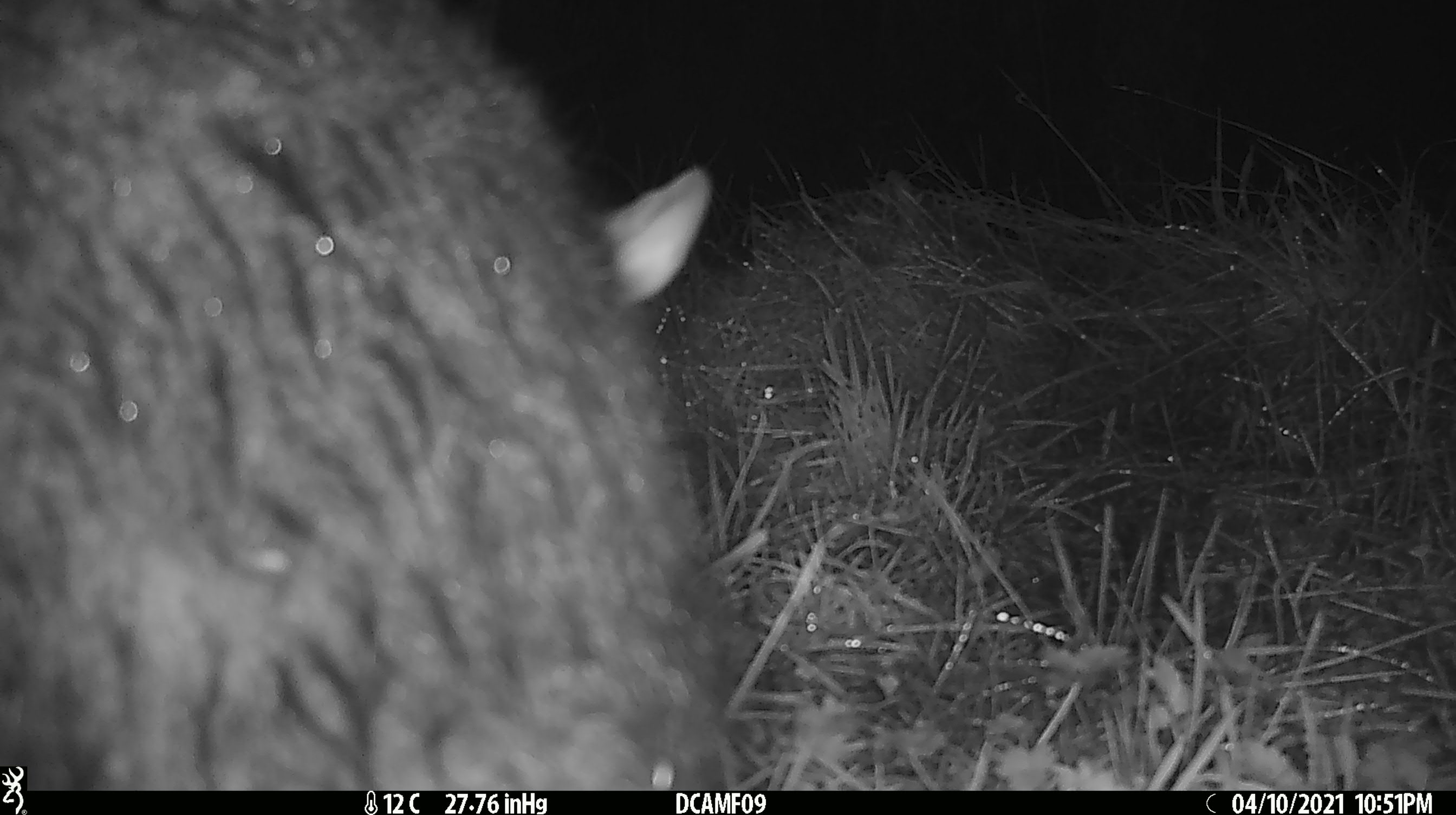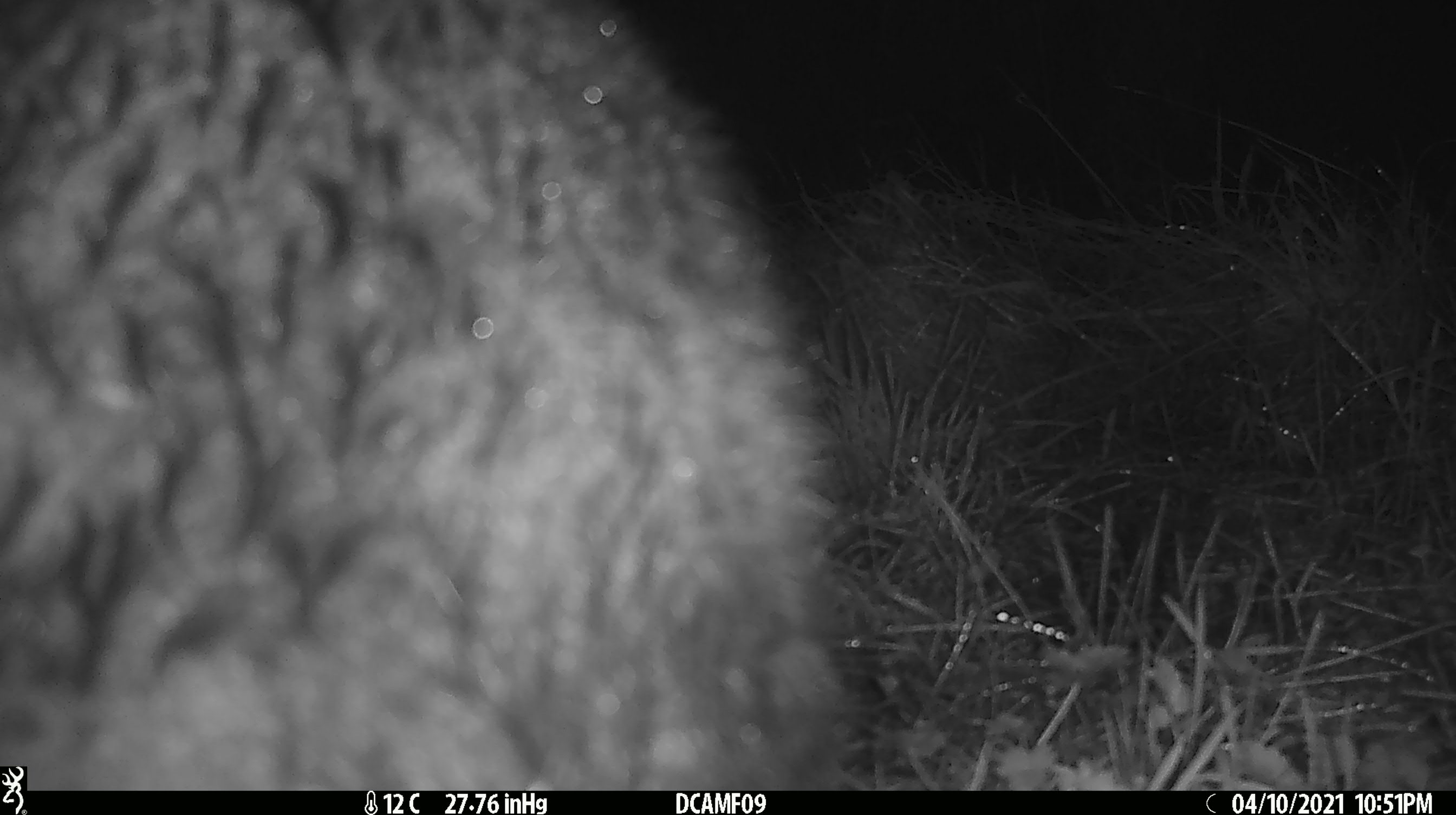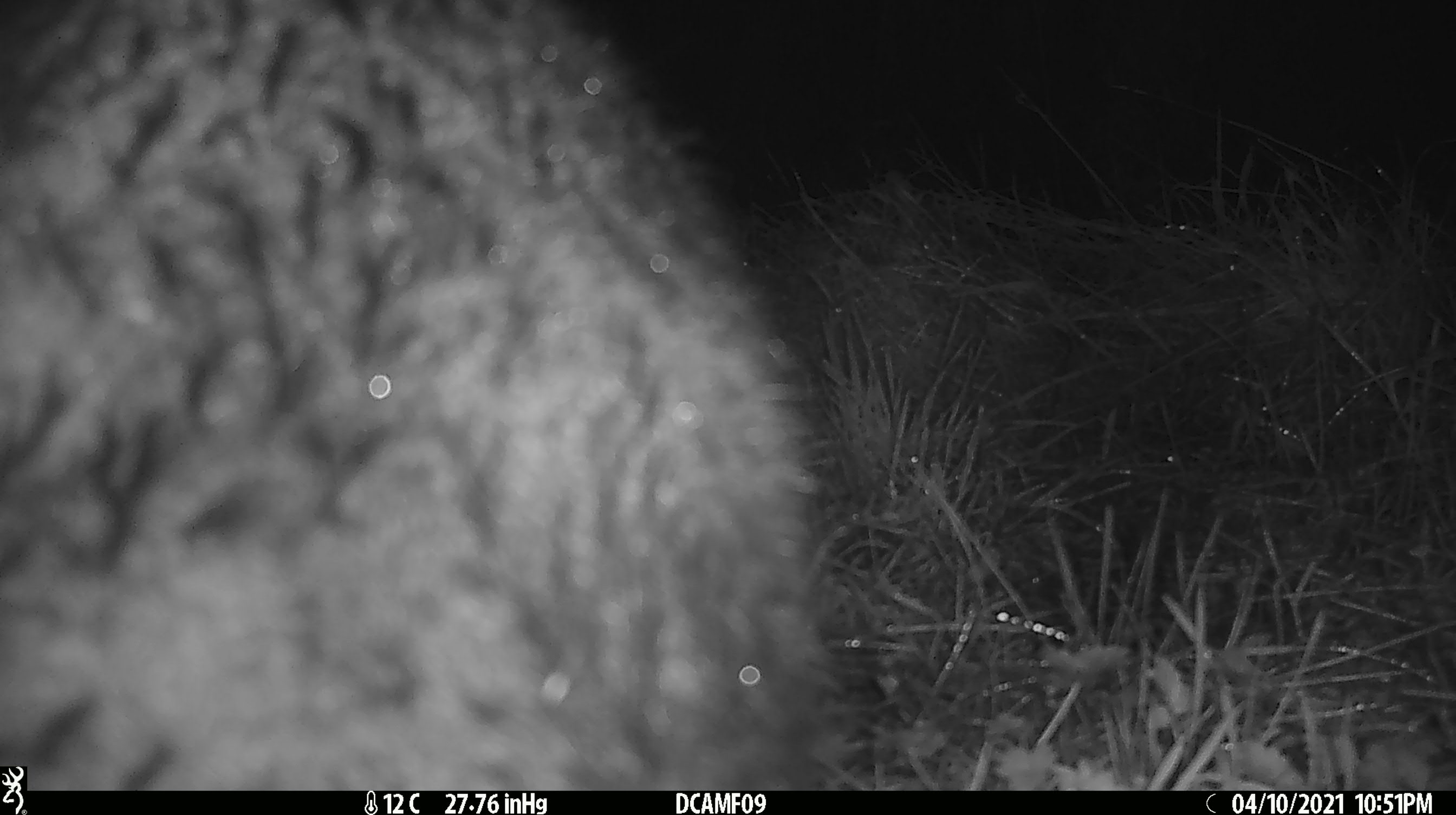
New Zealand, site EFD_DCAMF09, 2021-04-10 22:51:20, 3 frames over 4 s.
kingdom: Animalia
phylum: Chordata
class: Mammalia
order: Diprotodontia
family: Phalangeridae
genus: Trichosurus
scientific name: Trichosurus vulpecula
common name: common brushtail possum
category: possum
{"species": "possum (common brushtail possum) (Trichosurus vulpecula)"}